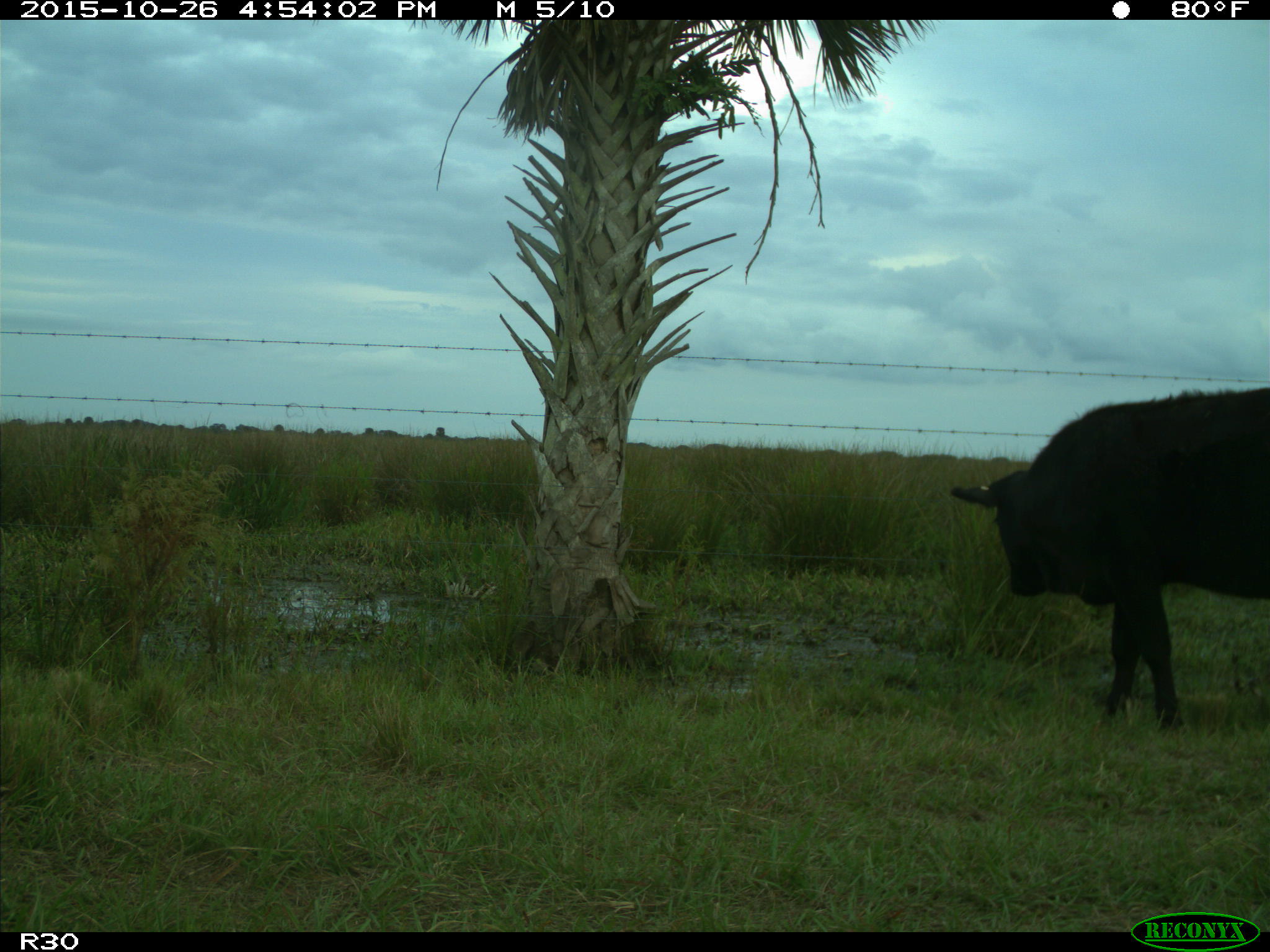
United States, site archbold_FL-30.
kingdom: Animalia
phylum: Chordata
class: Mammalia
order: Artiodactyla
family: Bovidae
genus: Bos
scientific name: Bos taurus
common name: domestic cow